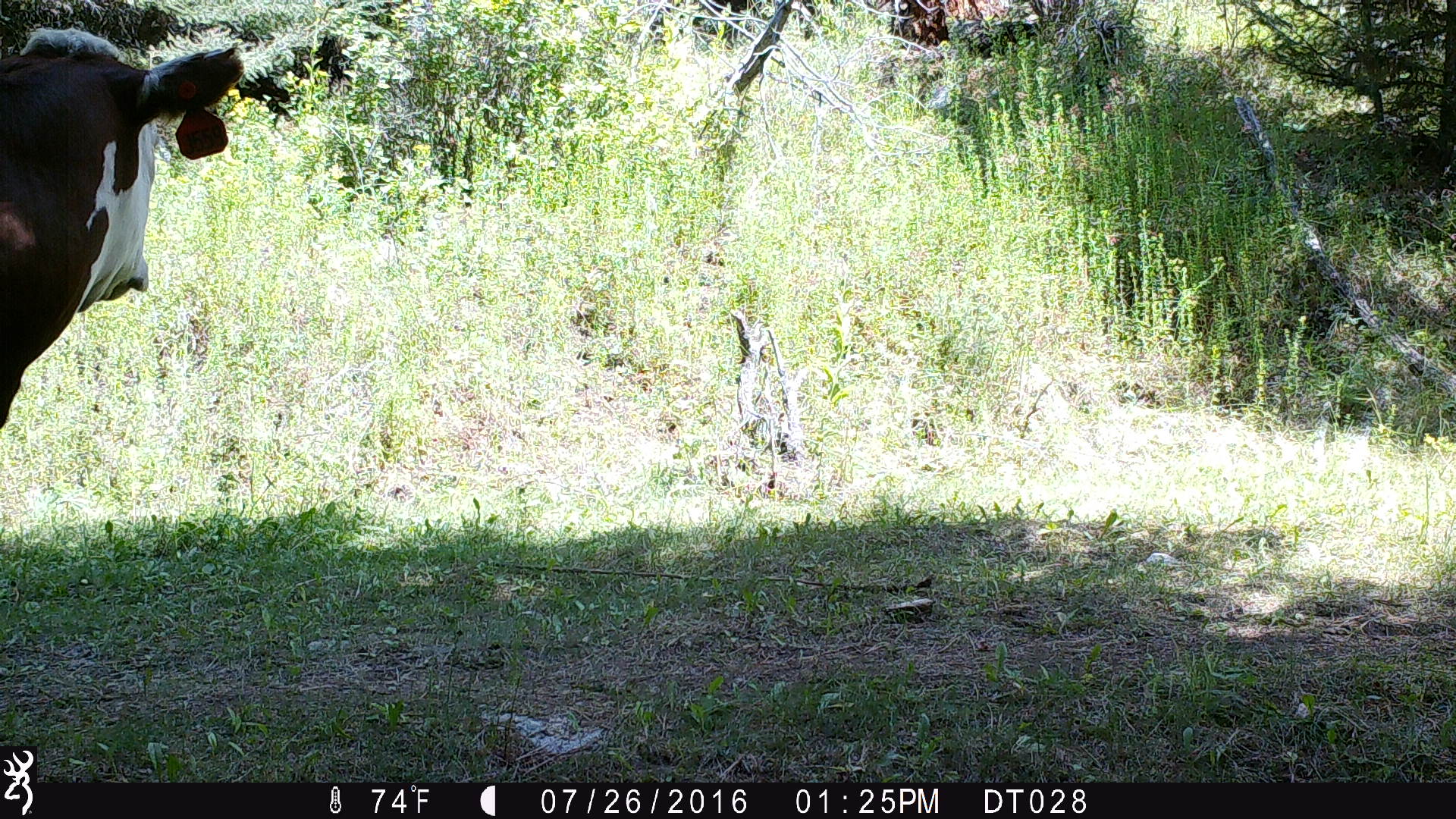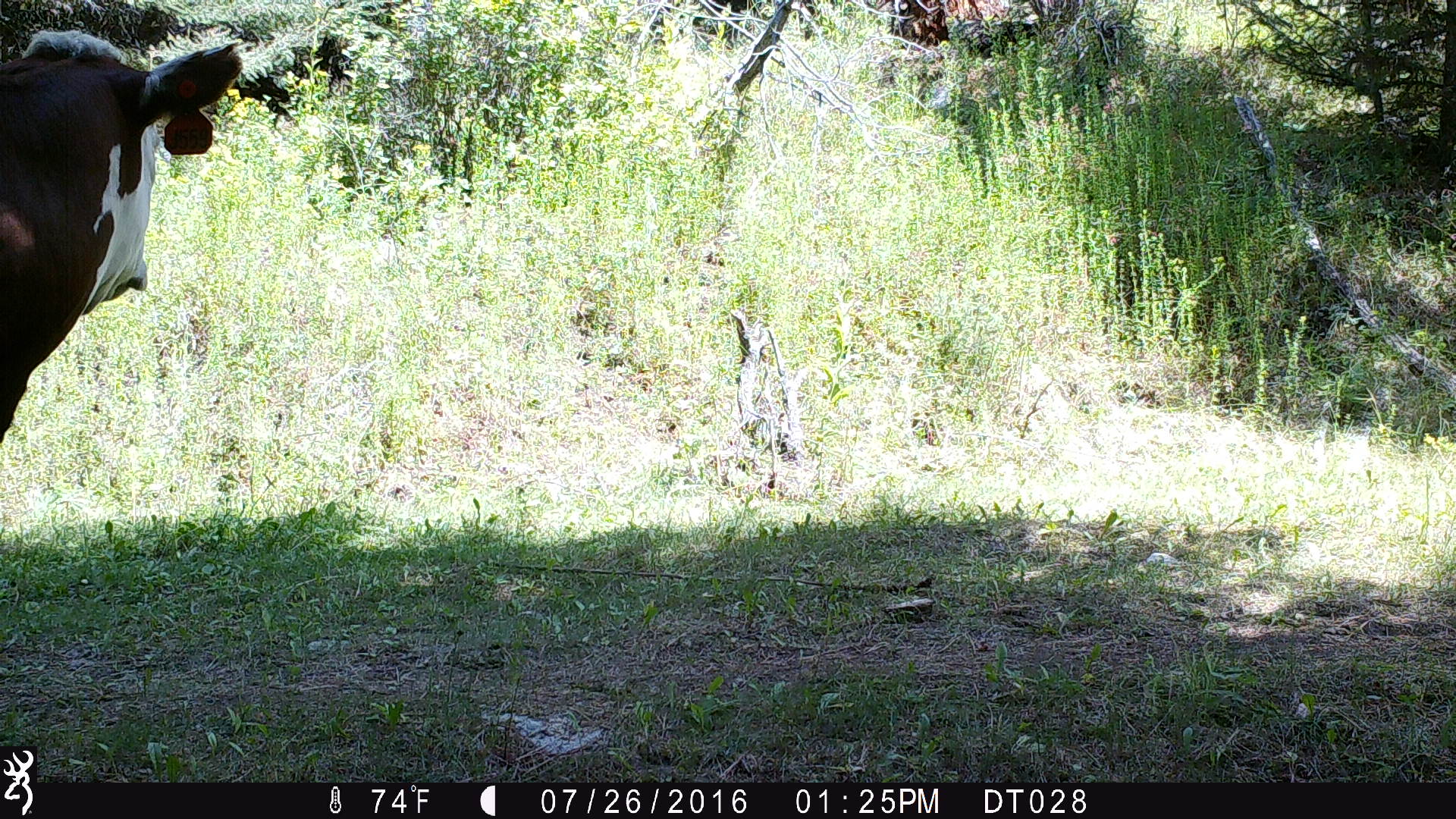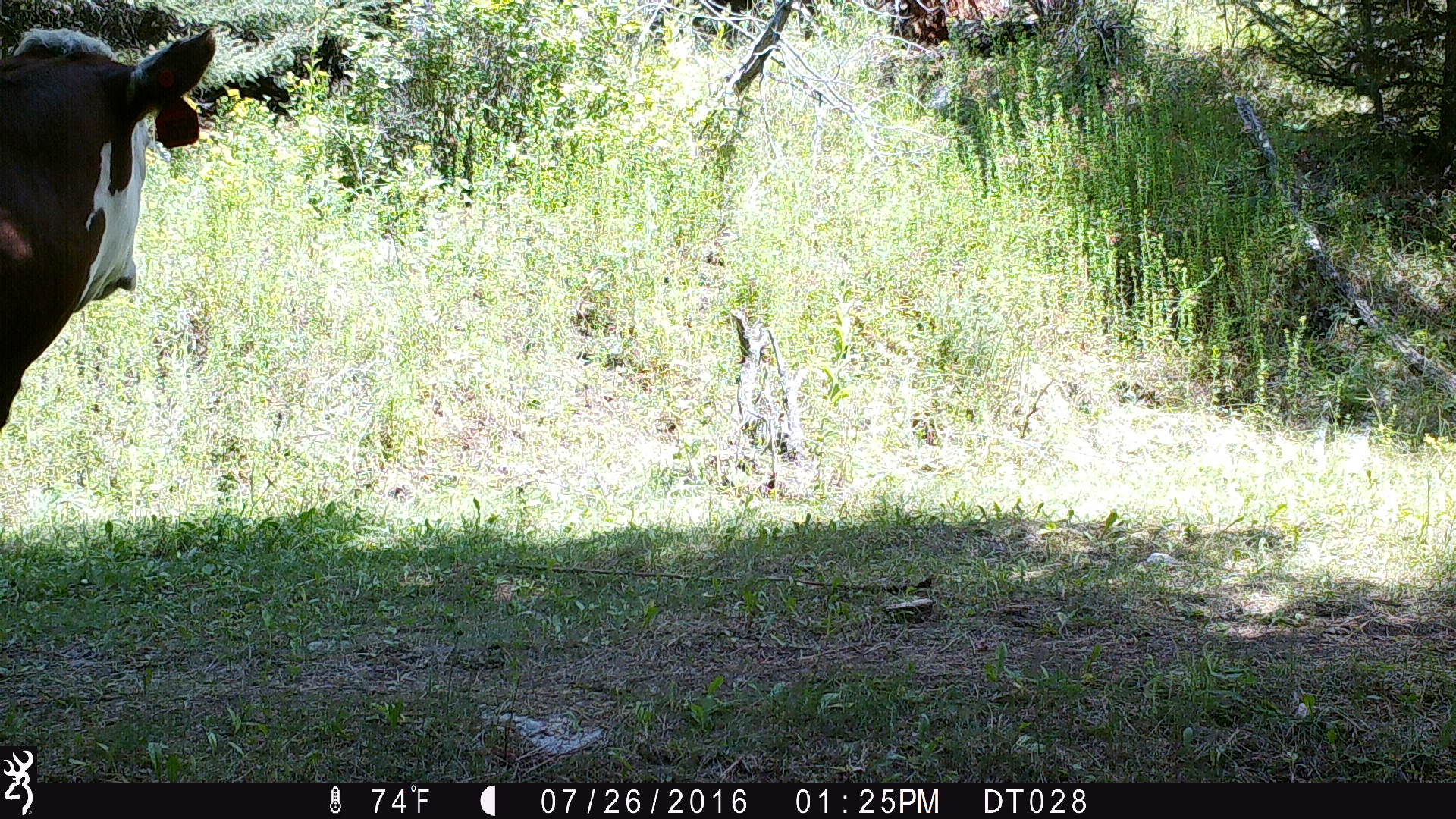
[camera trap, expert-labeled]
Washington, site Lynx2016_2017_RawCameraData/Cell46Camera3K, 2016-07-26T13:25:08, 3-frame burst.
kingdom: Animalia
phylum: Chordata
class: Mammalia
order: Artiodactyla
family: Bovidae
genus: Bos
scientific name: Bos taurus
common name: domestic cattle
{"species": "domestic cattle (Bos taurus)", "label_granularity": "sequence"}